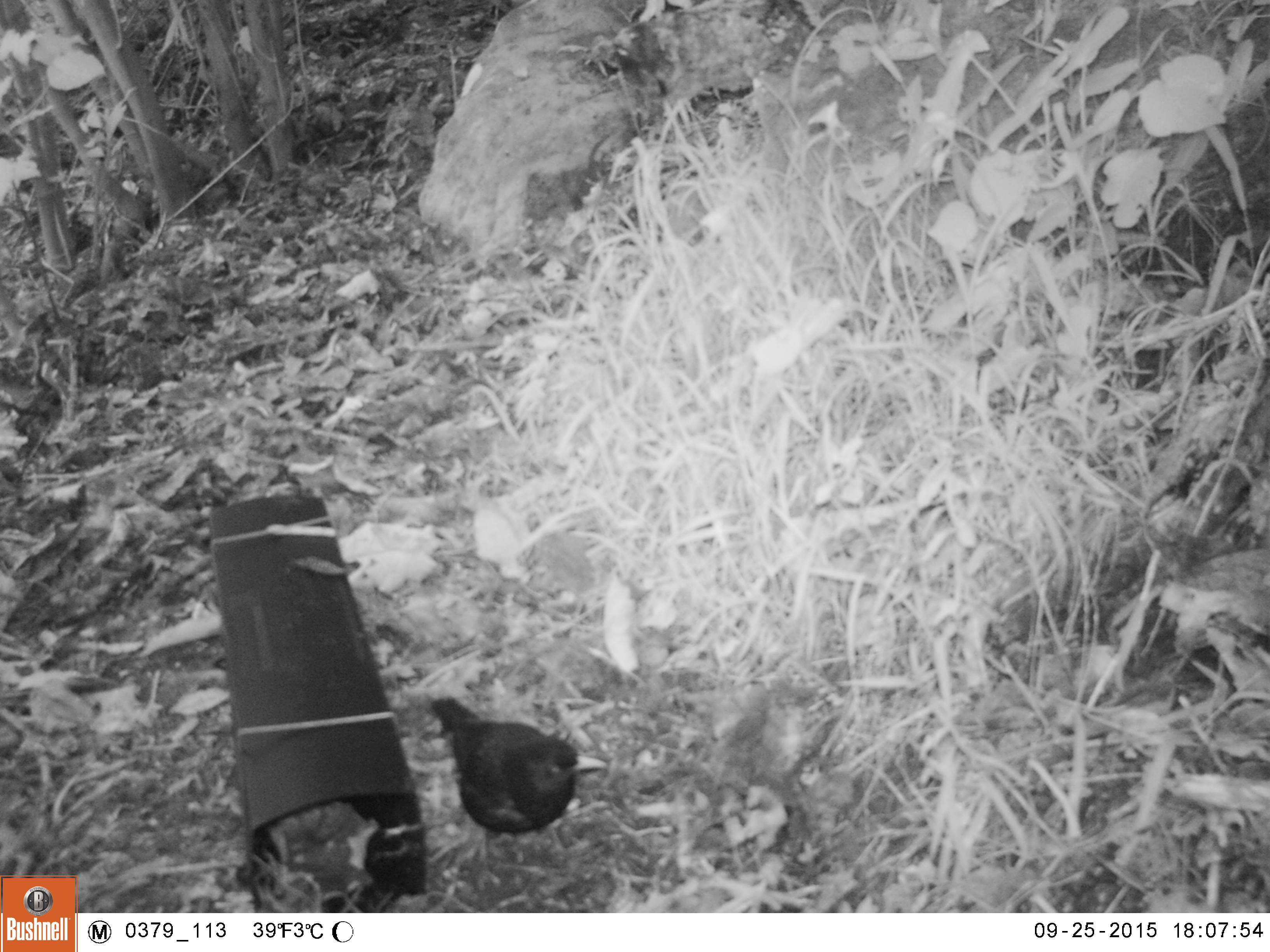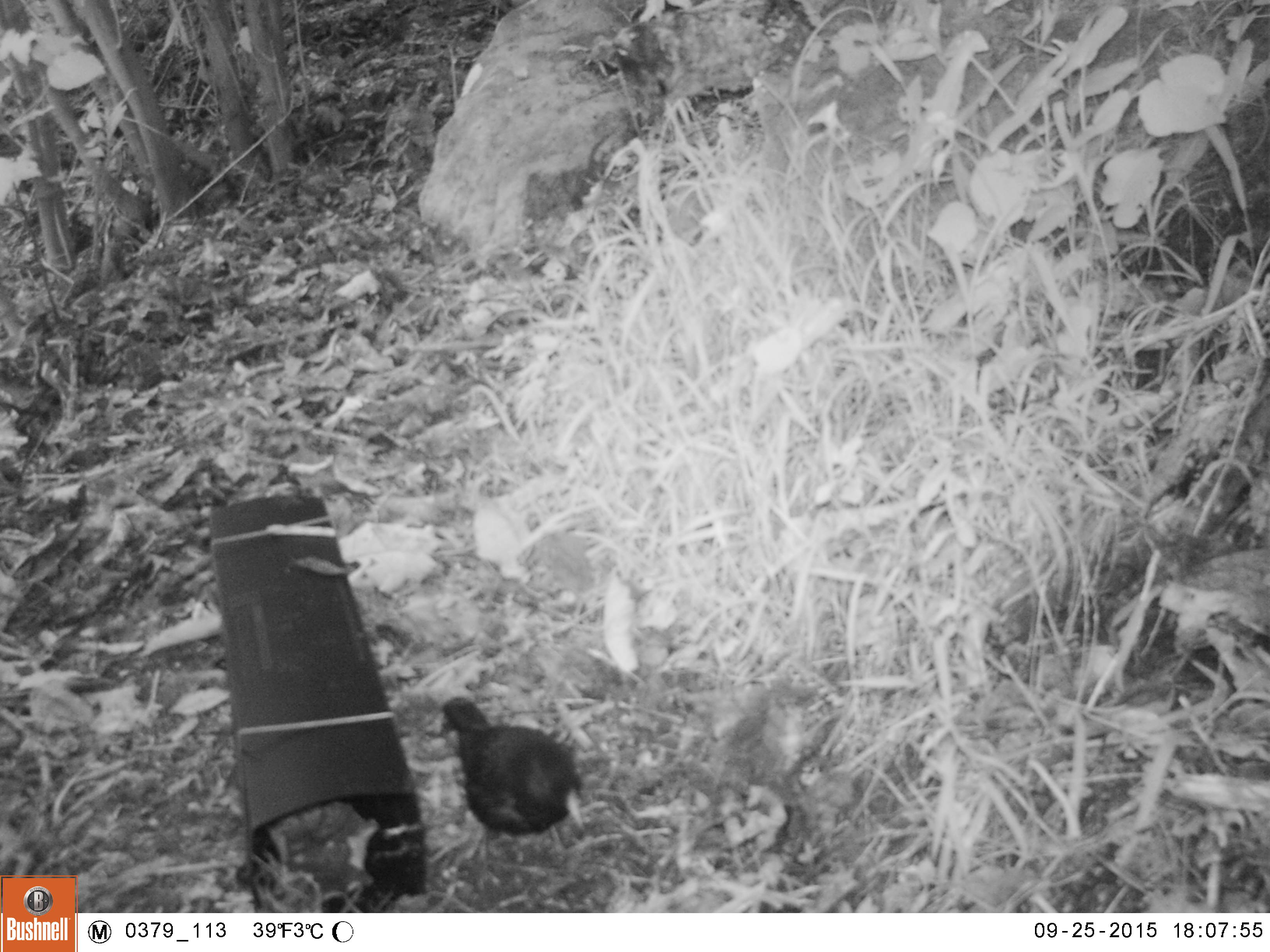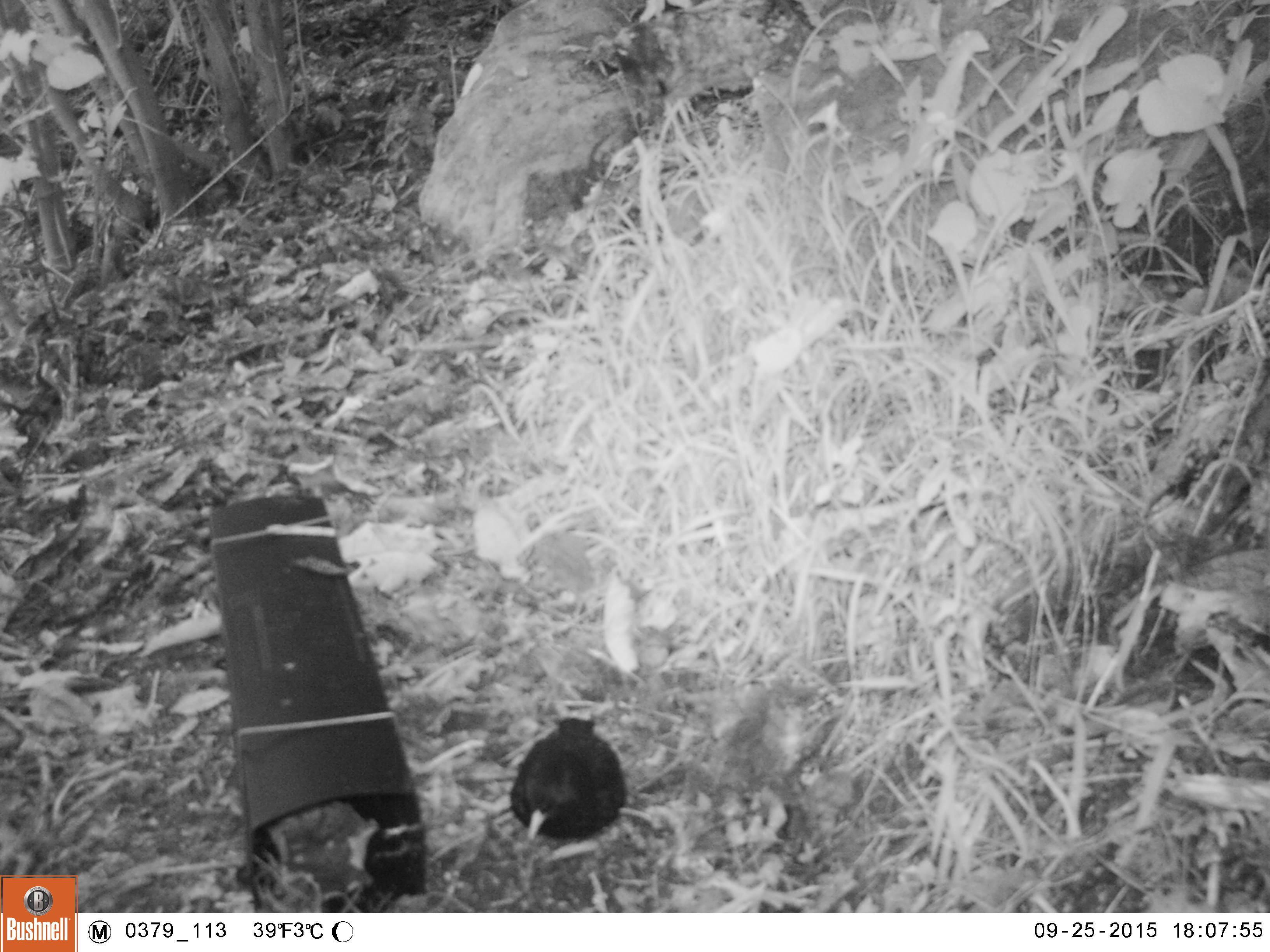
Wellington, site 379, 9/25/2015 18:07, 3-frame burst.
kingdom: Animalia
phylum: Chordata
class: Aves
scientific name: Aves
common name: bird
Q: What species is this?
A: Bird (Aves).